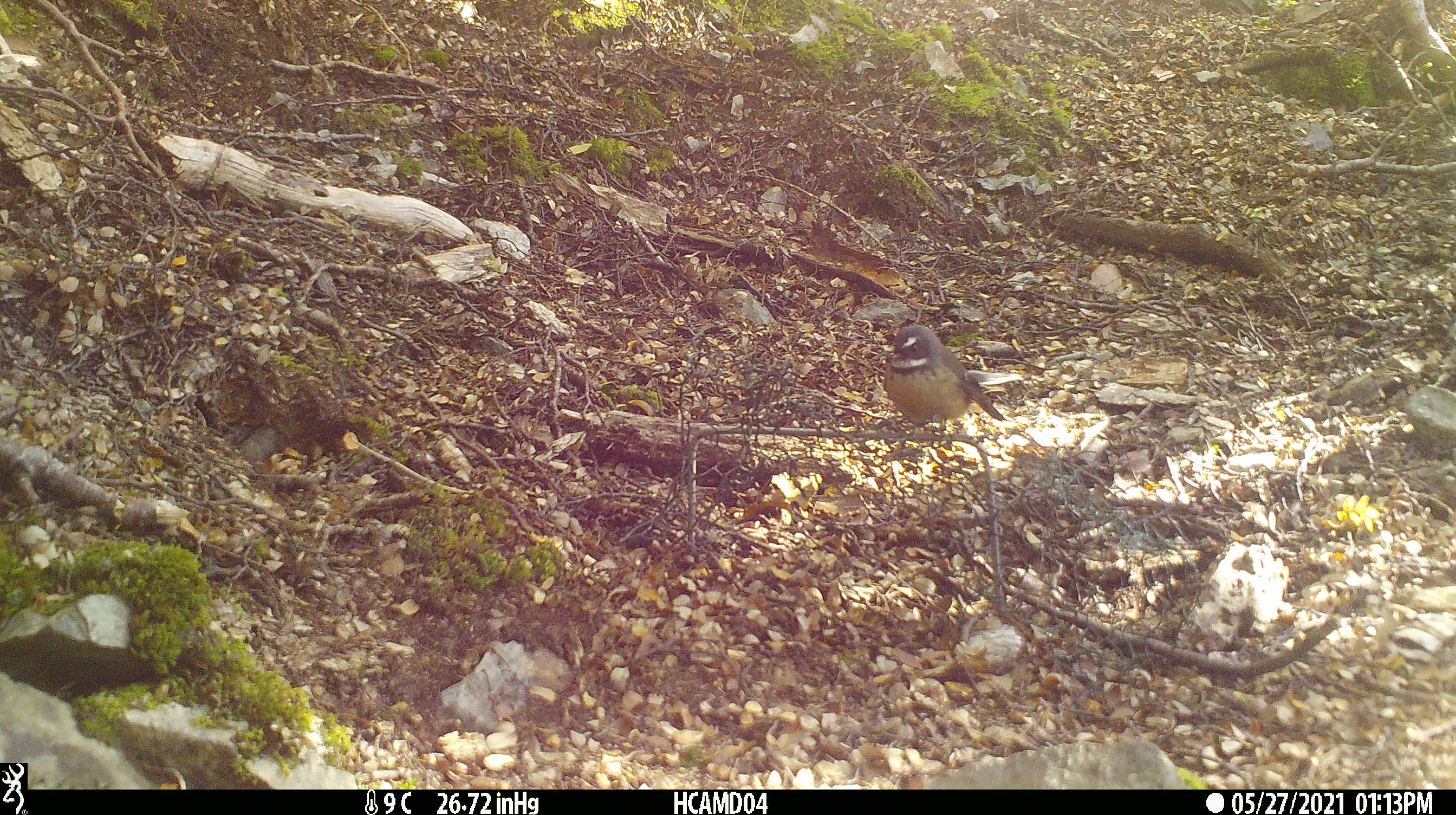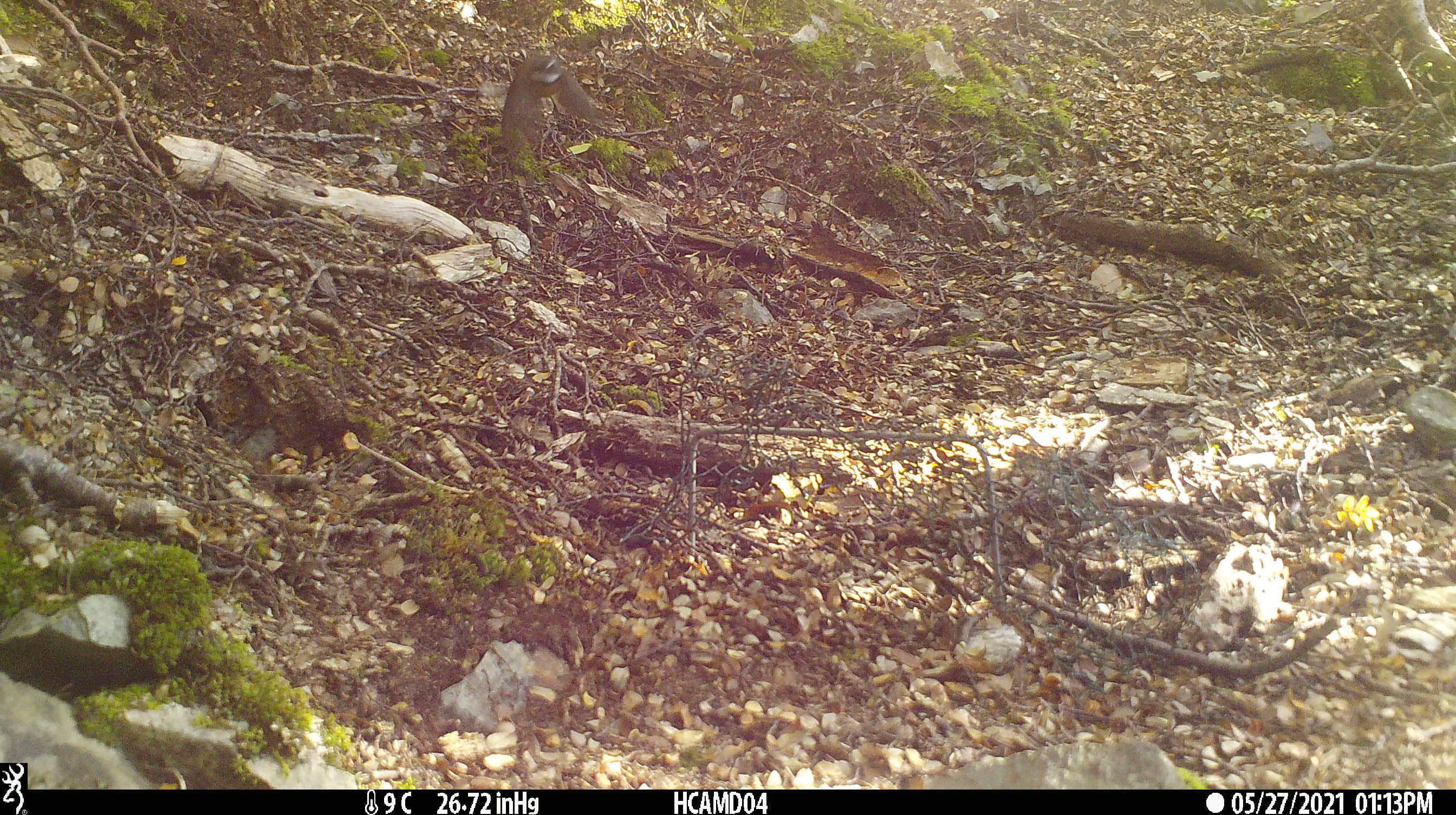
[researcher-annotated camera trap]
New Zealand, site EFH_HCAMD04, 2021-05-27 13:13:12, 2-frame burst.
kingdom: Animalia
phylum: Chordata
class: Aves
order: Passeriformes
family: Rhipiduridae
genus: Rhipidura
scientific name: Rhipidura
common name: fantails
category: fantail